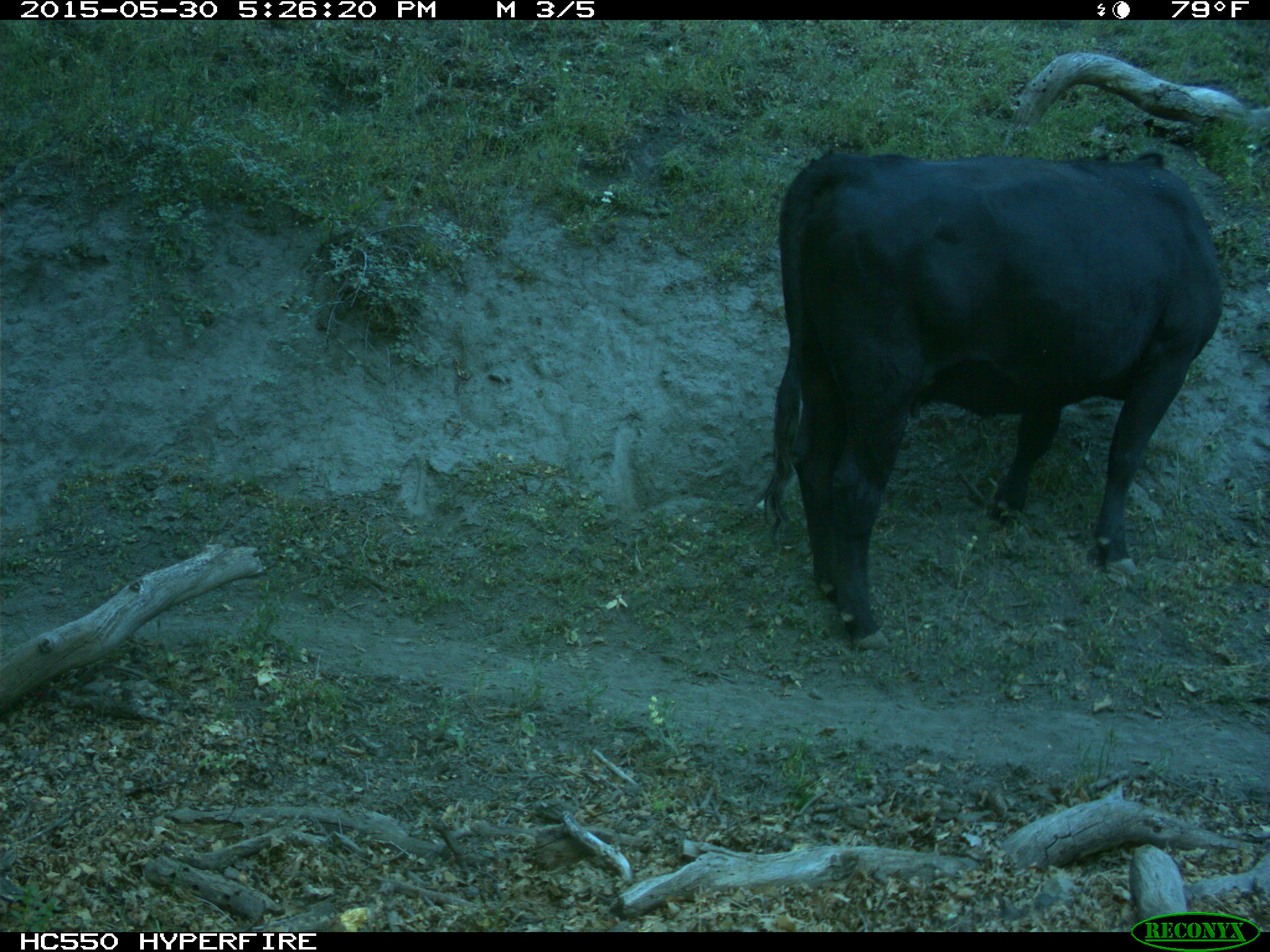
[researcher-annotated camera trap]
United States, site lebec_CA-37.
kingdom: Animalia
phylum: Chordata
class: Mammalia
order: Artiodactyla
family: Bovidae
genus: Bos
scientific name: Bos taurus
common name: domestic cow